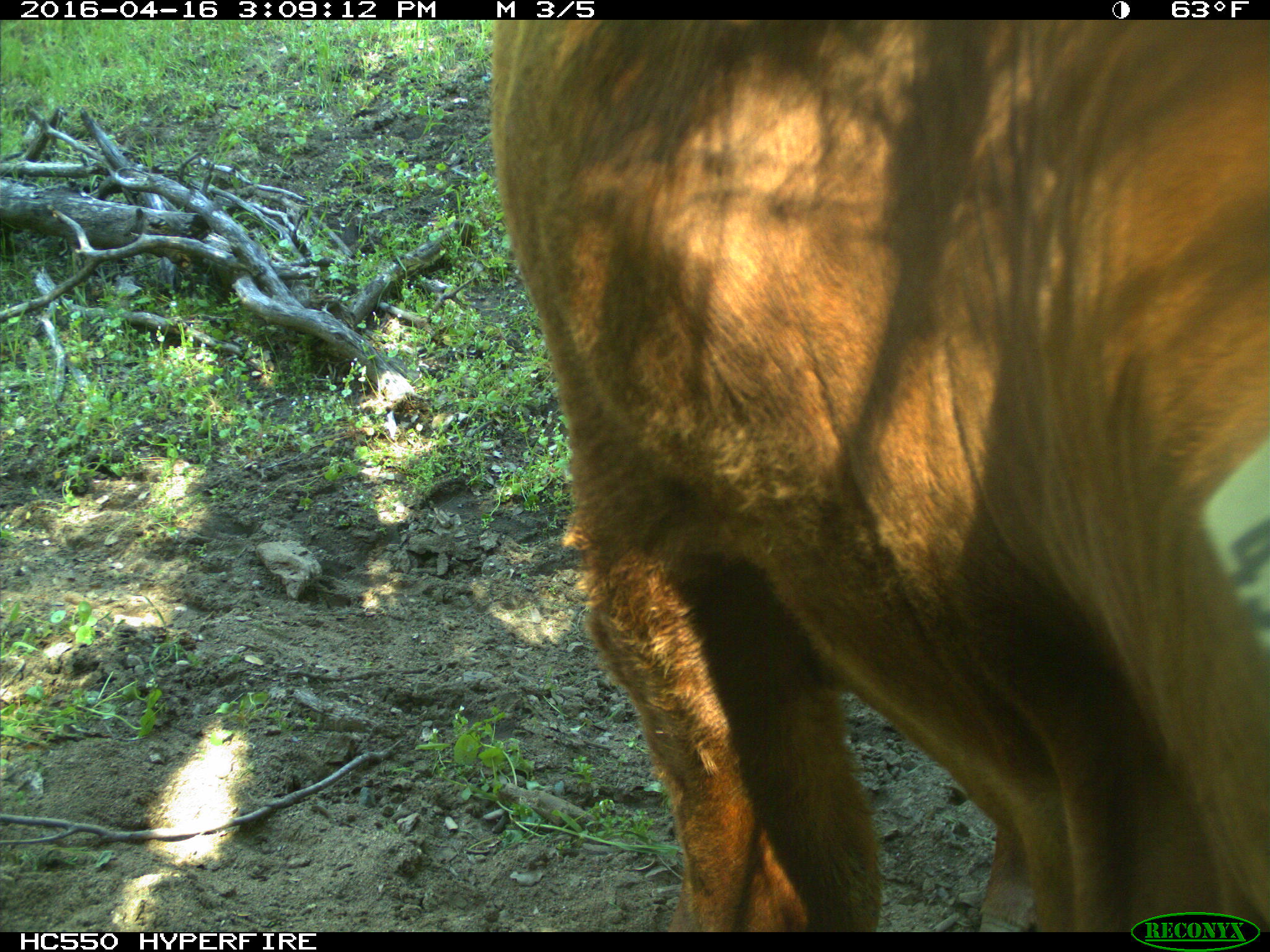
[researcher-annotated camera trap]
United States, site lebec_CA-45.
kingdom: Animalia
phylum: Chordata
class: Mammalia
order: Artiodactyla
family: Bovidae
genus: Bos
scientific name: Bos taurus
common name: domestic cow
Bos taurus (domestic cow).